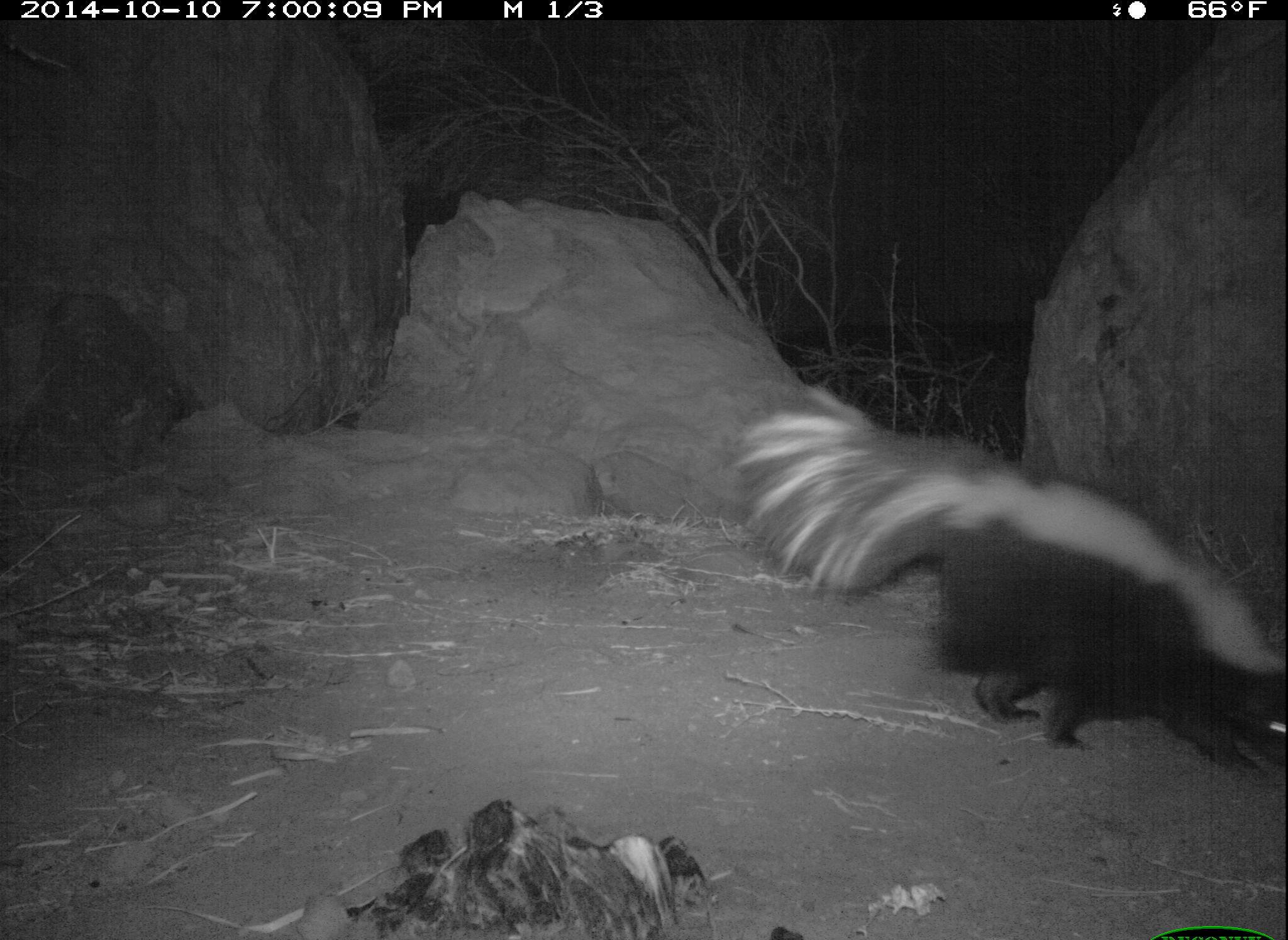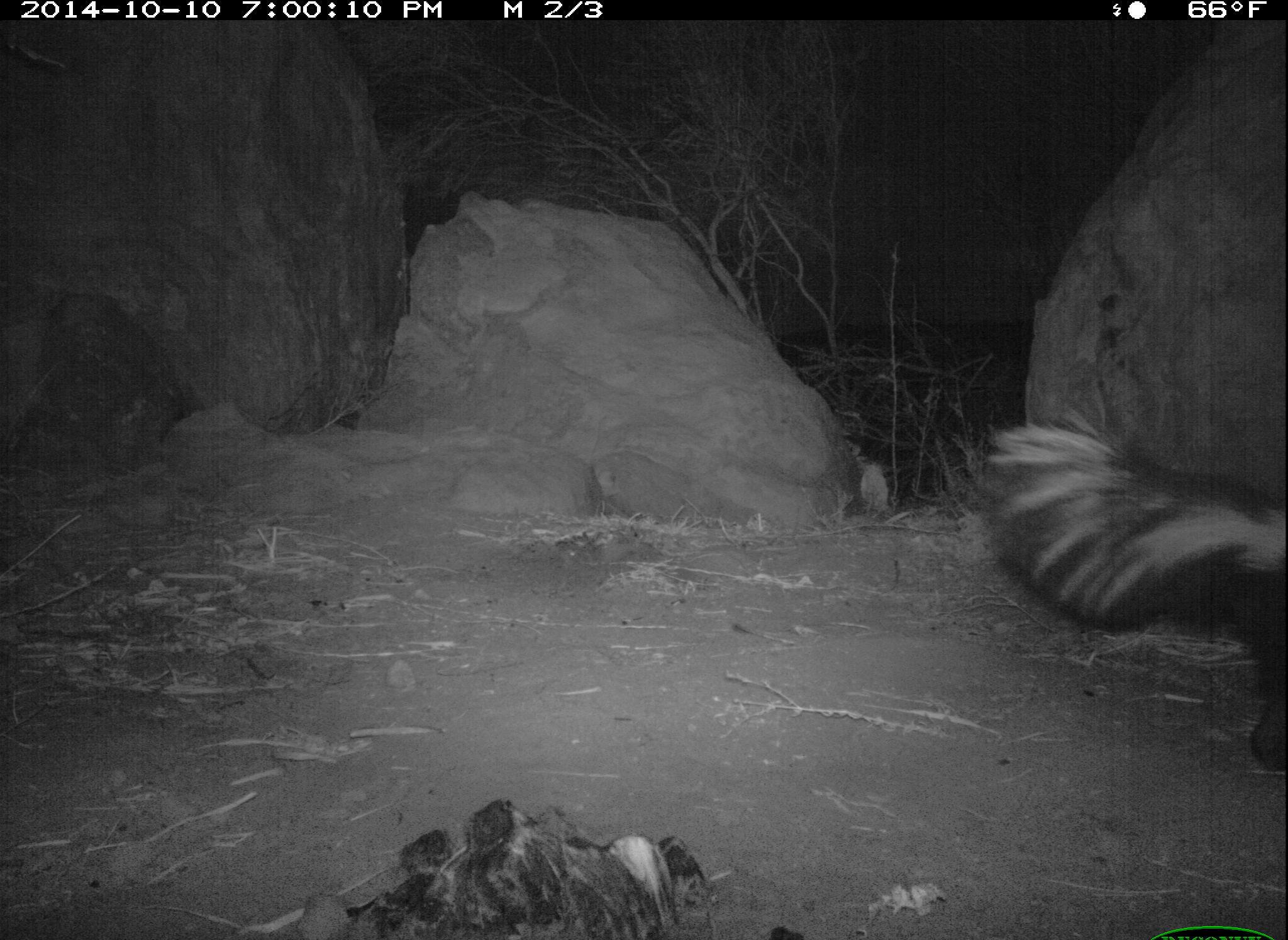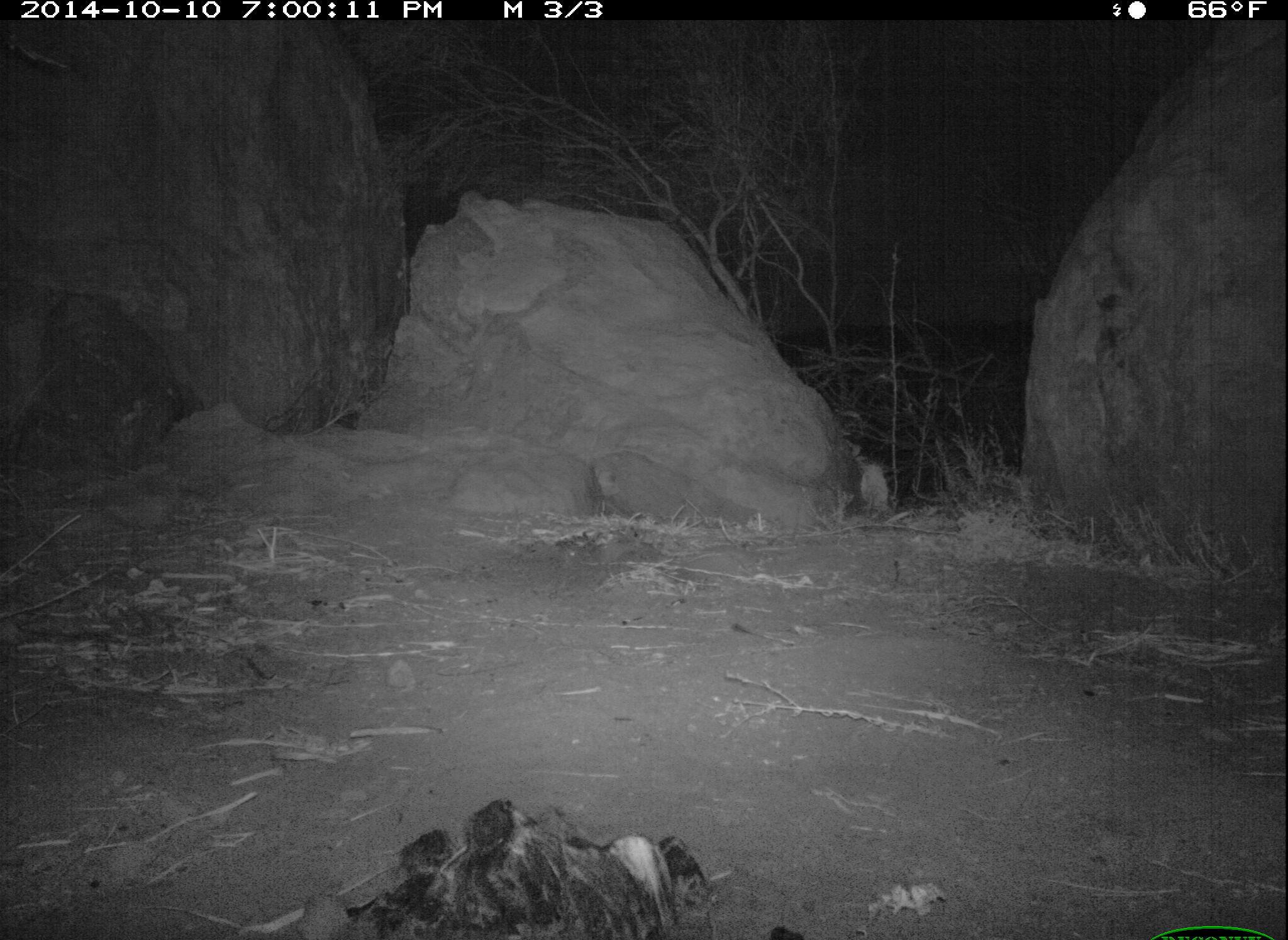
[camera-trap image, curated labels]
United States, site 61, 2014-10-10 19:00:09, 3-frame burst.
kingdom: Animalia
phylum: Chordata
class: Mammalia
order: Carnivora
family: Mephitidae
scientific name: Mephitidae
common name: skunk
Skunk (Mephitidae).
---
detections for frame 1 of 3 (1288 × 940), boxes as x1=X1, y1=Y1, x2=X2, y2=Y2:
skunk: x1=720, y1=377, x2=1286, y2=789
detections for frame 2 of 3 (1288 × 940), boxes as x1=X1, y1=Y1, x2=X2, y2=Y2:
skunk: x1=982, y1=408, x2=1286, y2=755